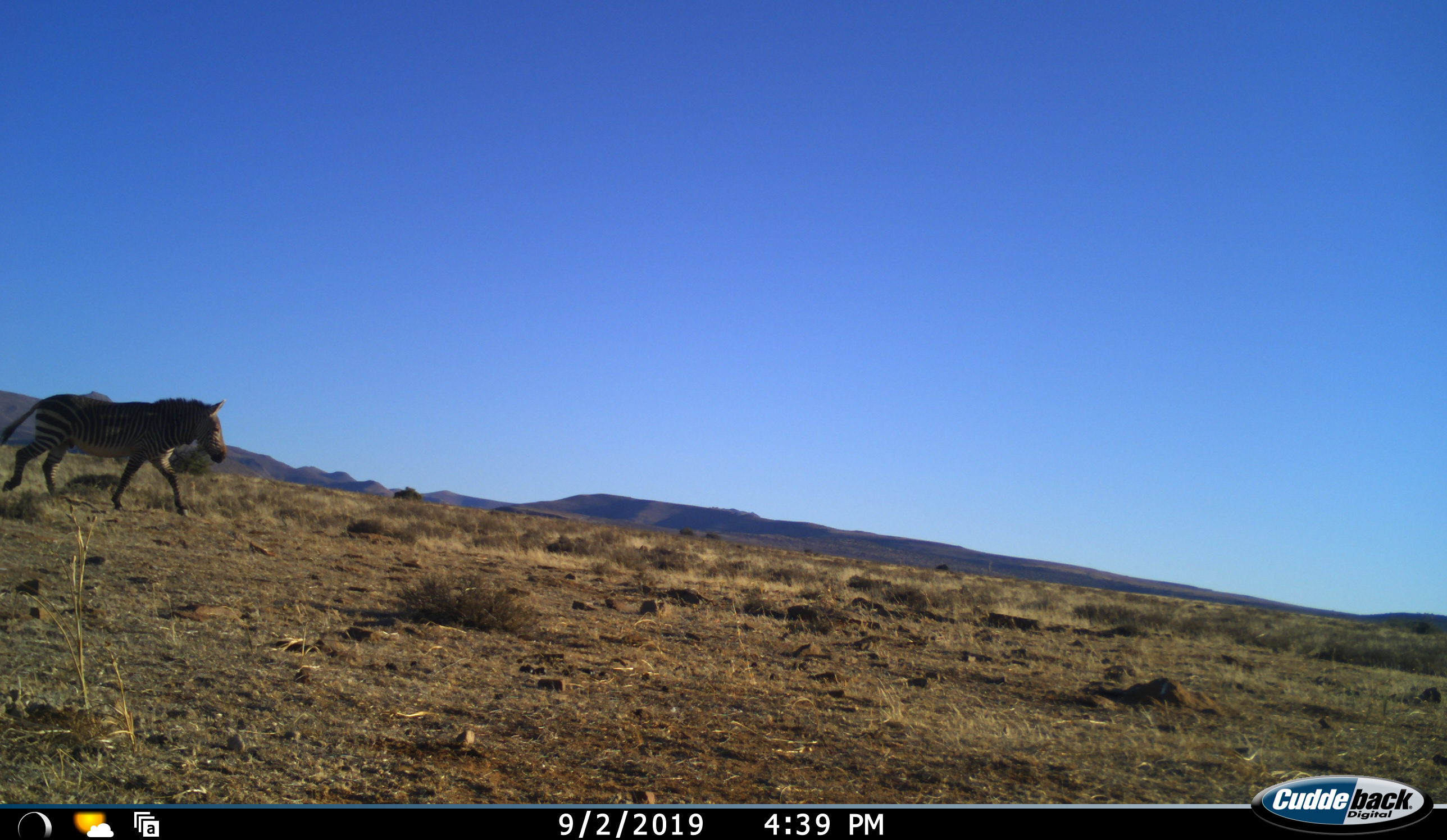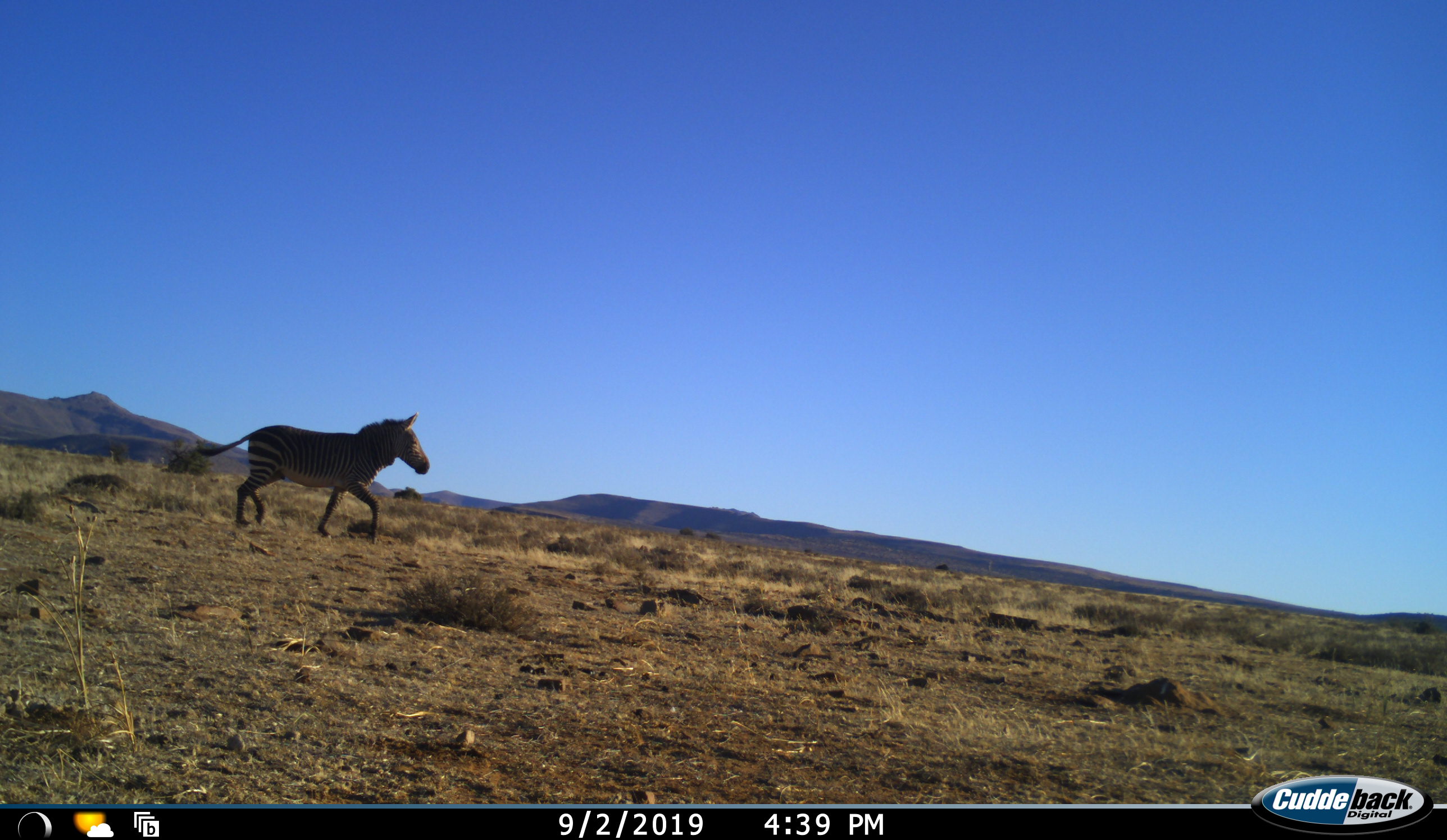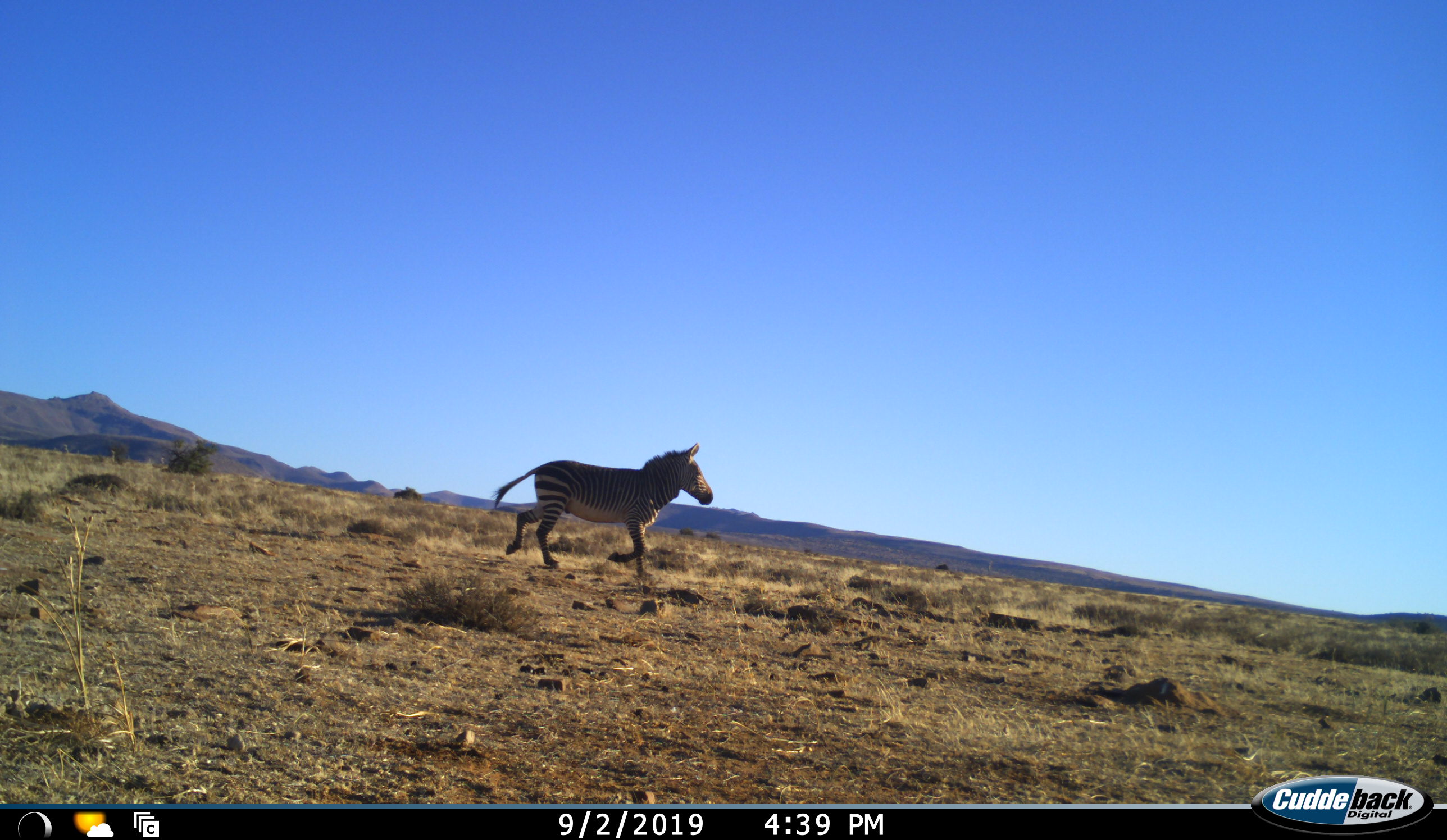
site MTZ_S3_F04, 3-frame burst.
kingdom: Animalia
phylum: Chordata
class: Mammalia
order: Perissodactyla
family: Equidae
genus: Equus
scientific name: Equus zebra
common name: mountain zebra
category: zebramountain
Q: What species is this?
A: Zebramountain (mountain zebra) (Equus zebra).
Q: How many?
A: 1.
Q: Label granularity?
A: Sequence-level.